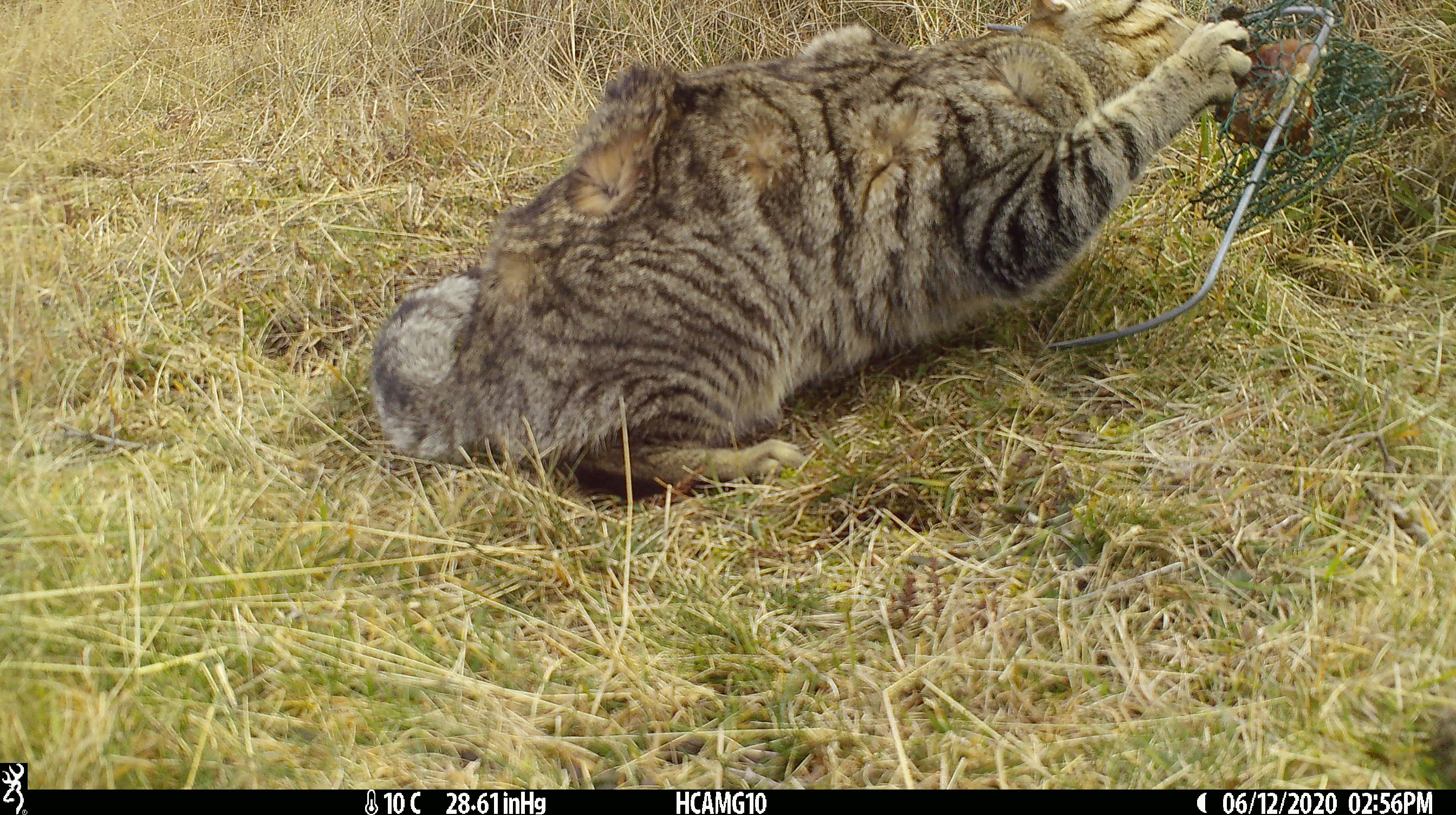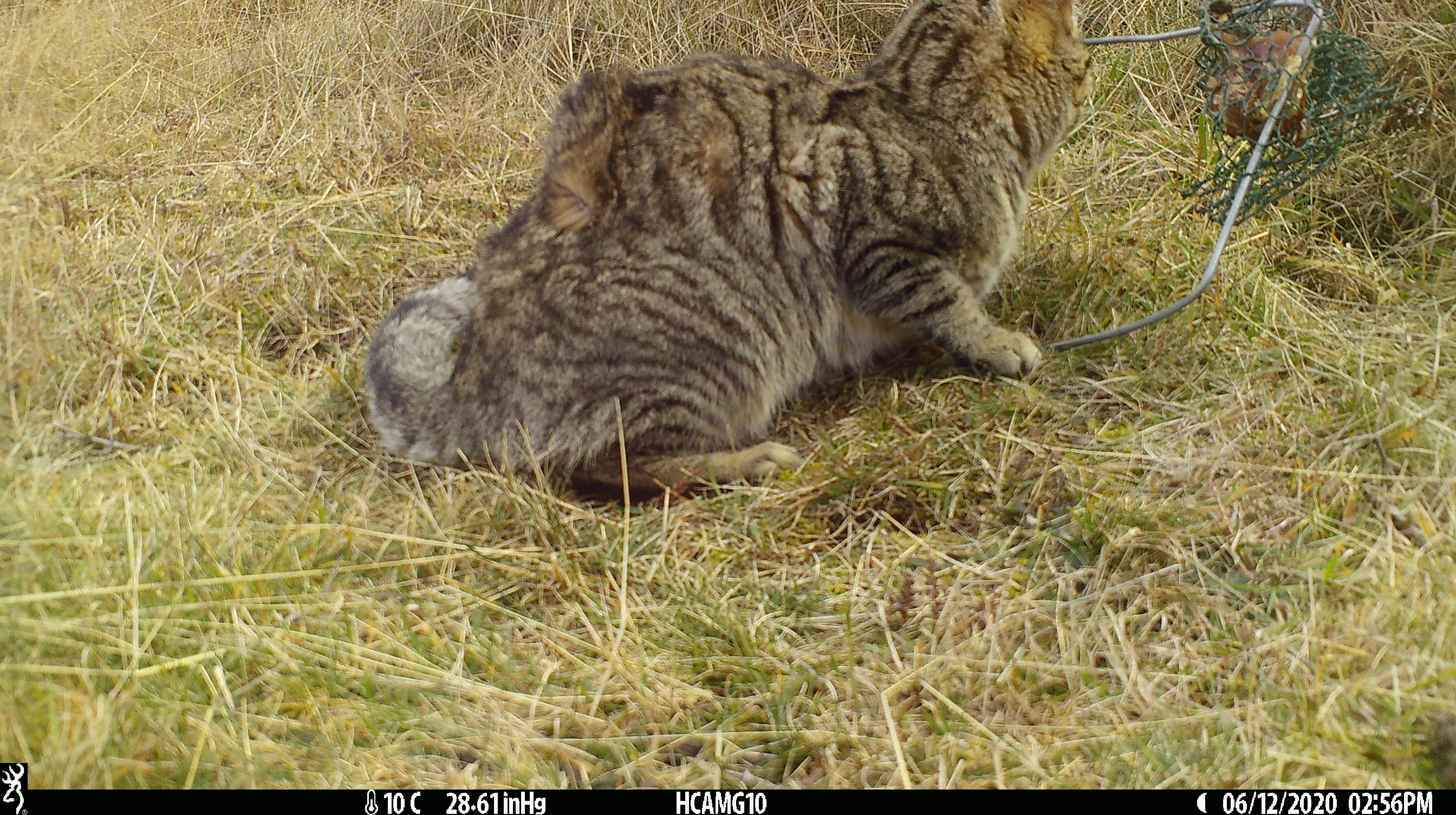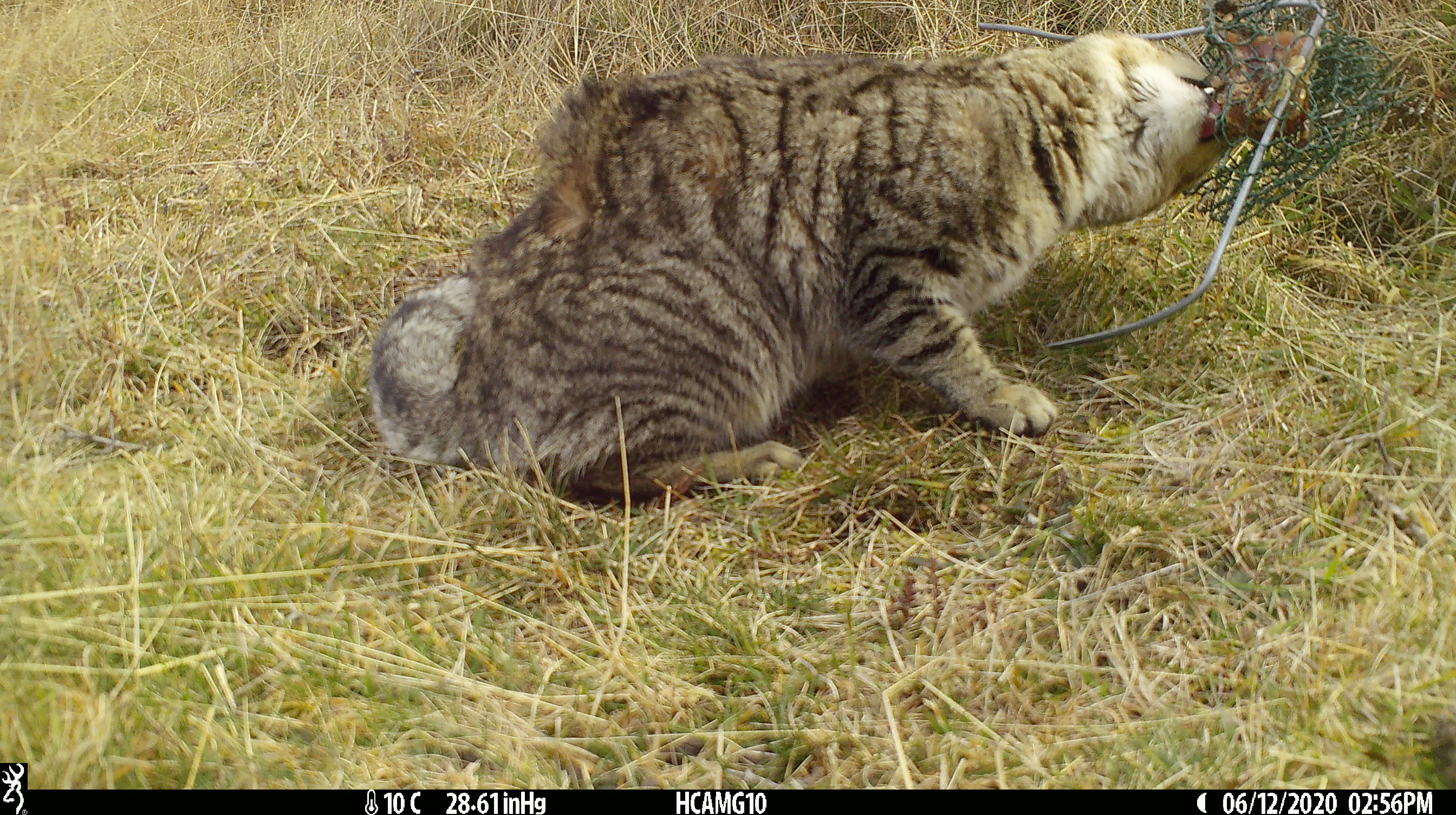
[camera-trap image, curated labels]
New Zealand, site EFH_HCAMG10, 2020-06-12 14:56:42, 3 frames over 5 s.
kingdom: Animalia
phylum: Chordata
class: Mammalia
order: Carnivora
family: Felidae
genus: Felis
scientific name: Felis catus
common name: domestic cat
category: cat